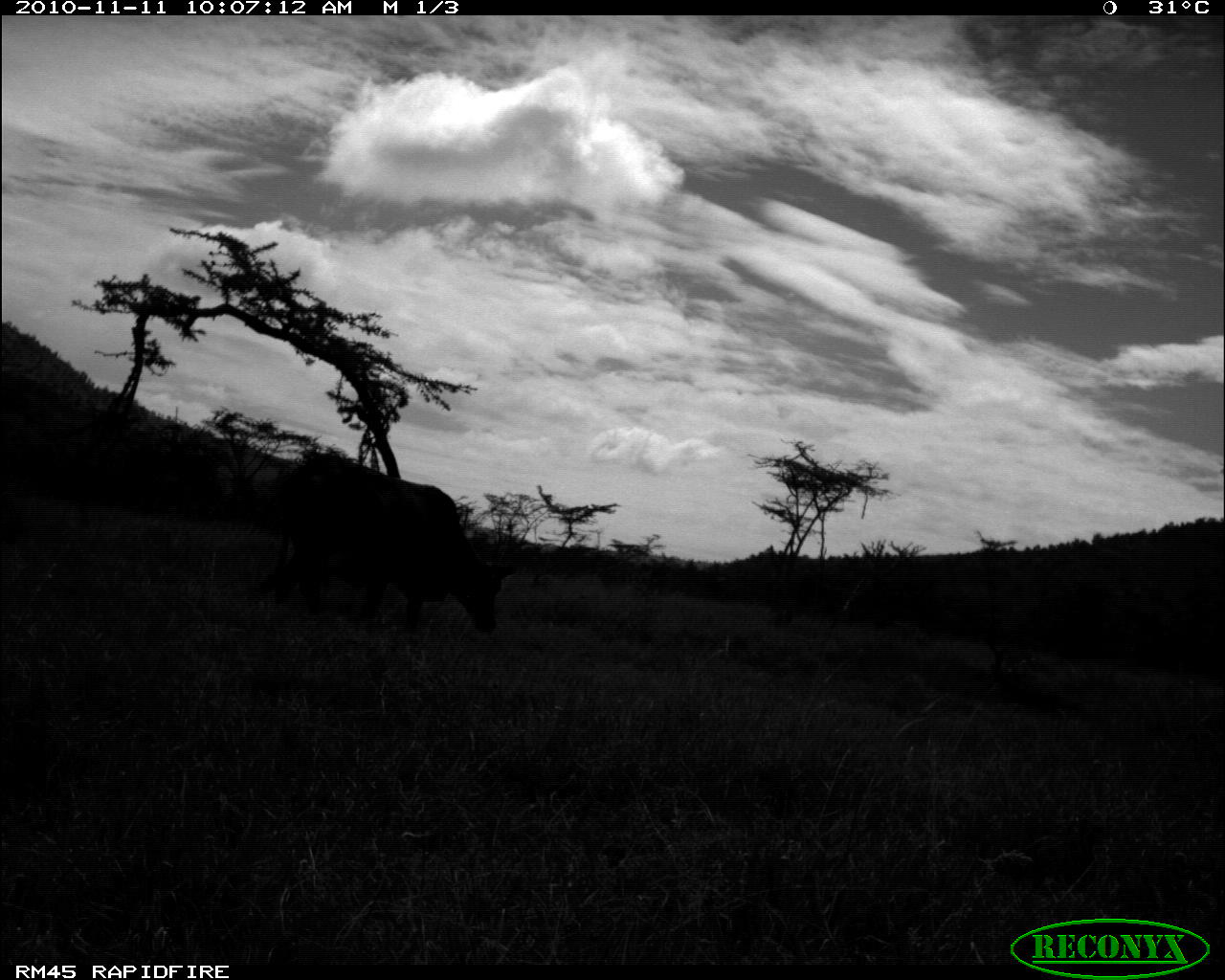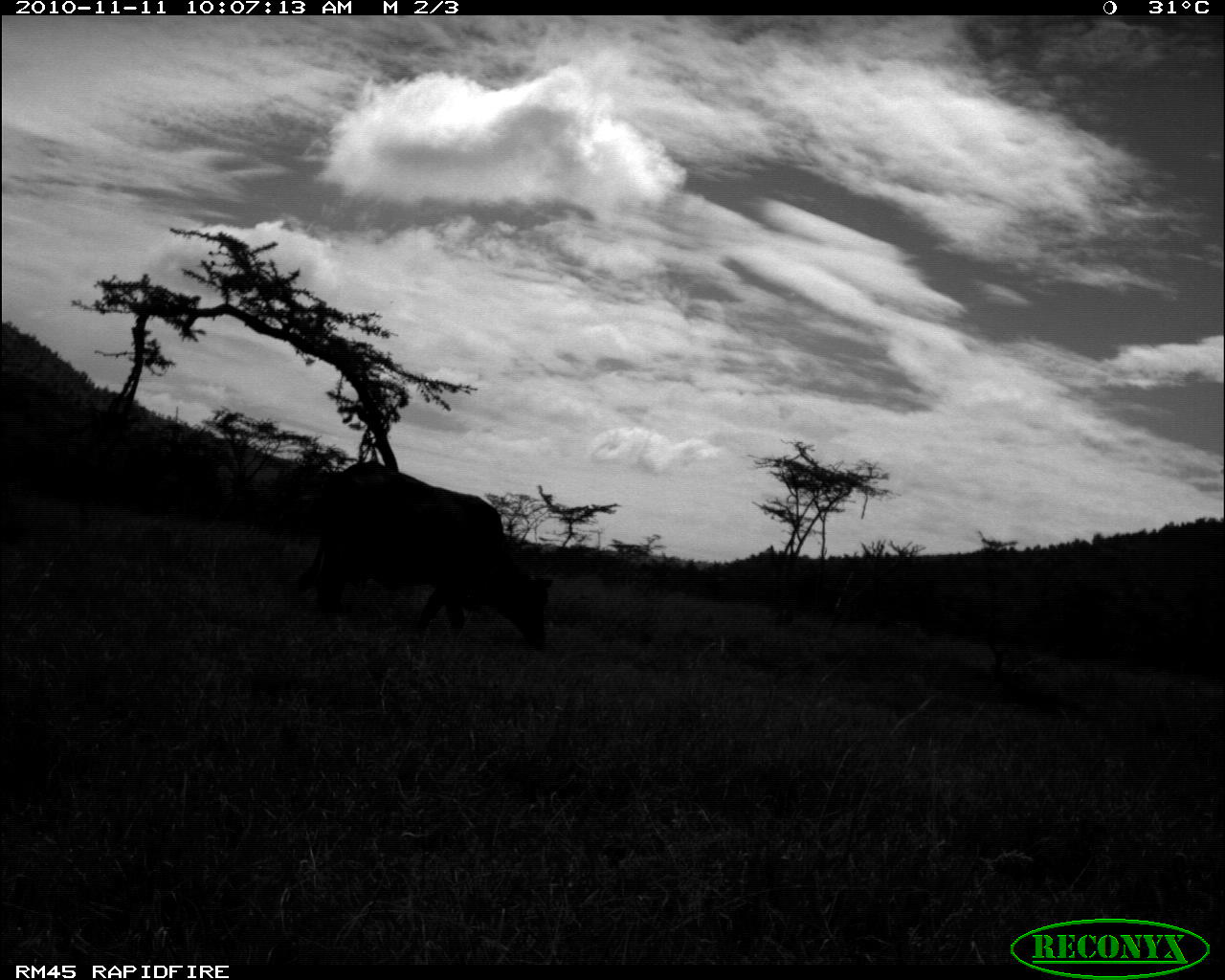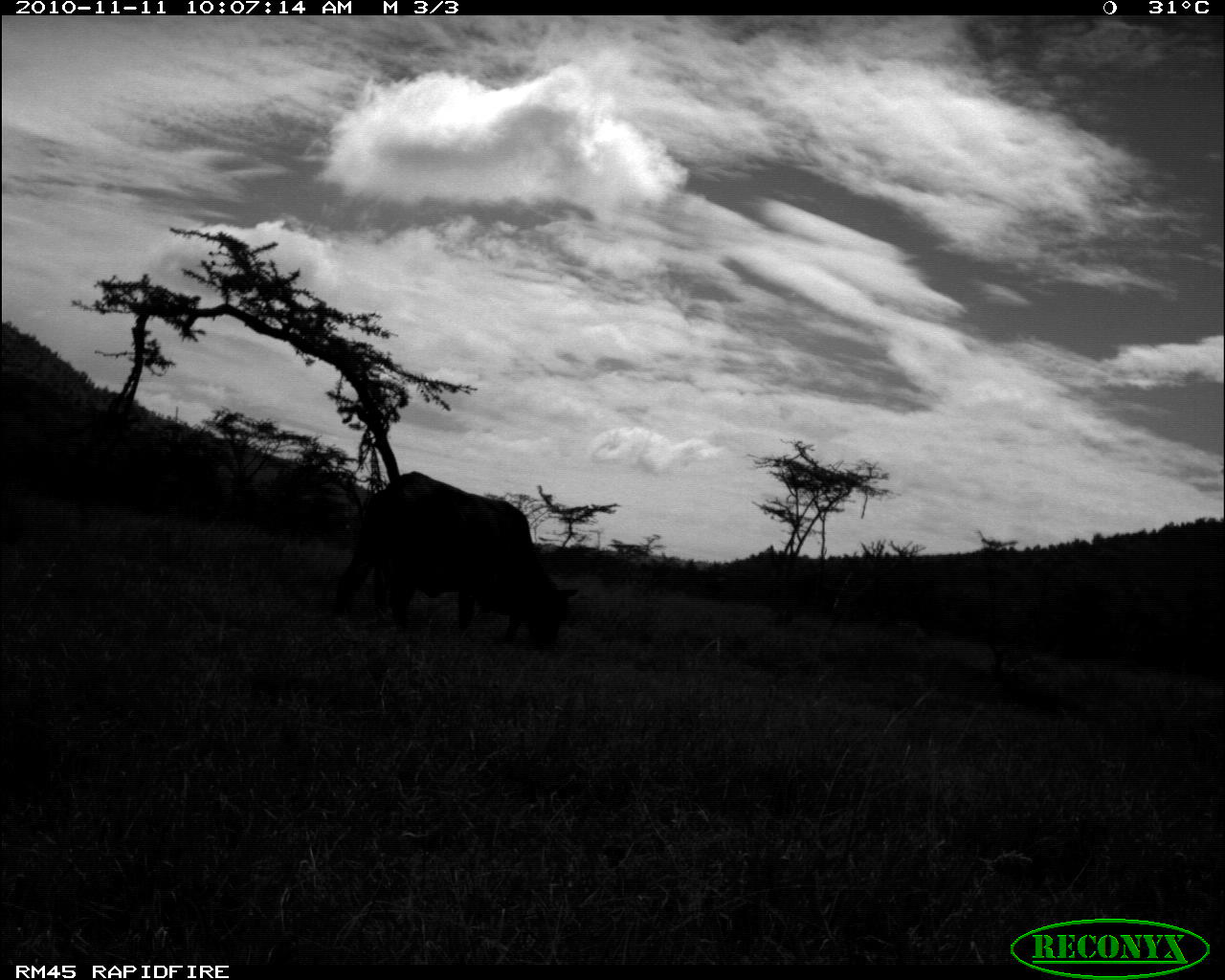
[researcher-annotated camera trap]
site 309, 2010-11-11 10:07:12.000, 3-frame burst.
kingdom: Animalia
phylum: Chordata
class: Mammalia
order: Artiodactyla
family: Bovidae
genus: Bos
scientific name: Bos taurus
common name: domestic cattle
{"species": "Bos taurus (domestic cattle)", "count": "1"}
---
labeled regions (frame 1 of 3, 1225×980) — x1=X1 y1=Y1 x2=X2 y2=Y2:
bos taurus: x1=242 y1=451 x2=517 y2=636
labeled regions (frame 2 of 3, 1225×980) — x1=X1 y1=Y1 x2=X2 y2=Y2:
bos taurus: x1=291 y1=457 x2=553 y2=651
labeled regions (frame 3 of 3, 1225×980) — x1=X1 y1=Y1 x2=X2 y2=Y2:
bos taurus: x1=327 y1=468 x2=579 y2=647